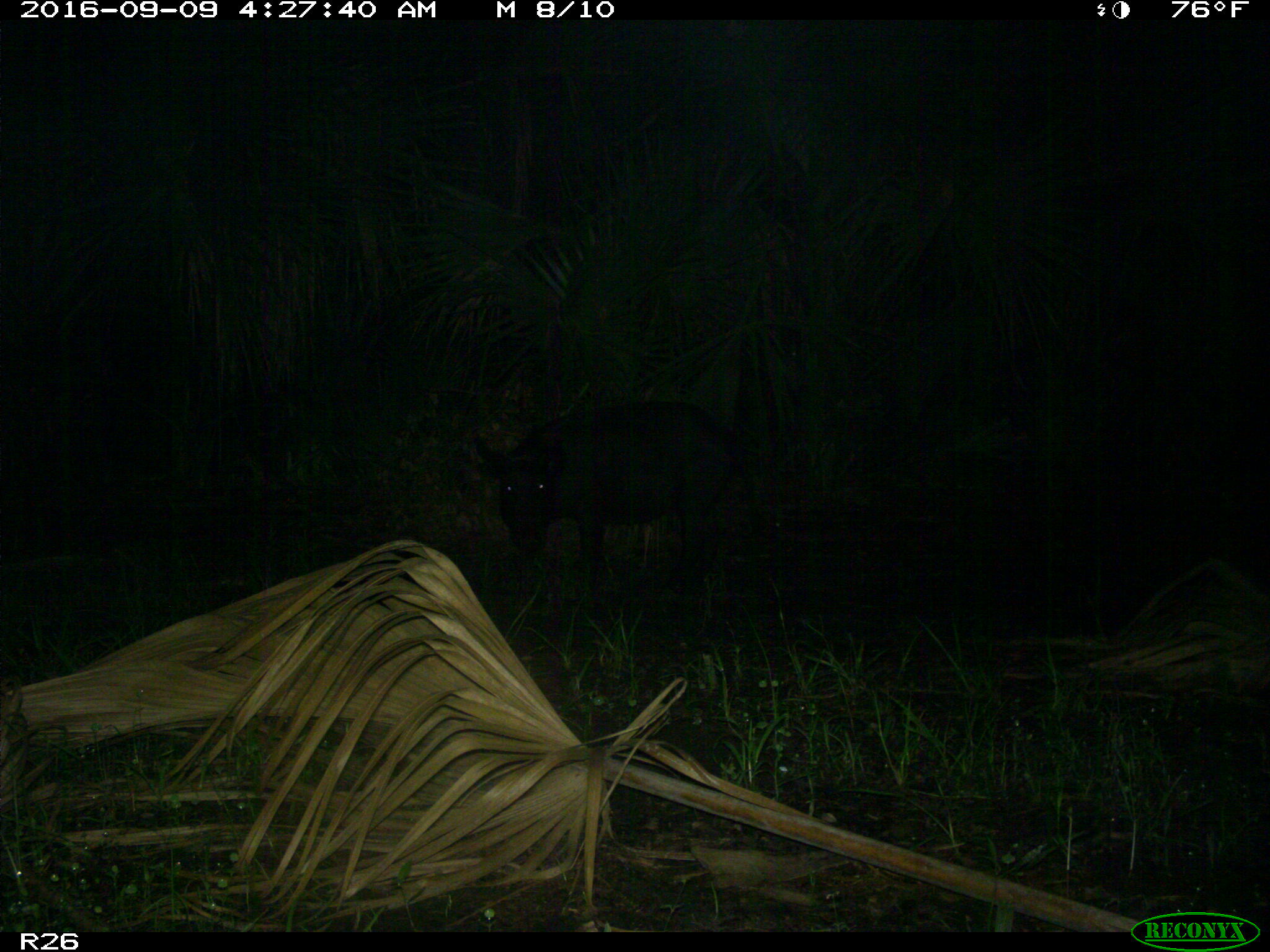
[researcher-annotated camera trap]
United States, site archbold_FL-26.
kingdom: Animalia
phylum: Chordata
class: Mammalia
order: Artiodactyla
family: Suidae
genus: Sus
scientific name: Sus scrofa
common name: wild boar